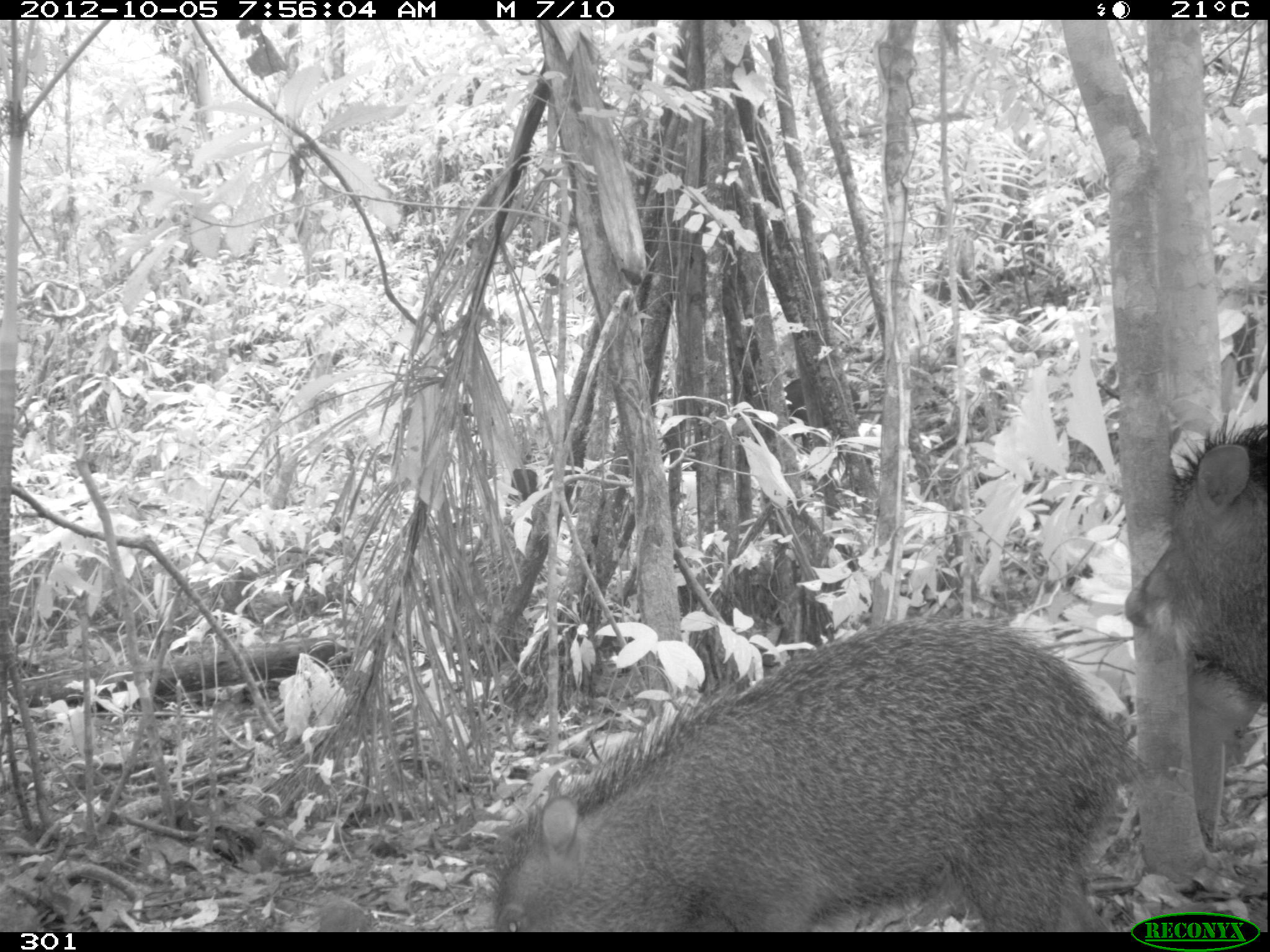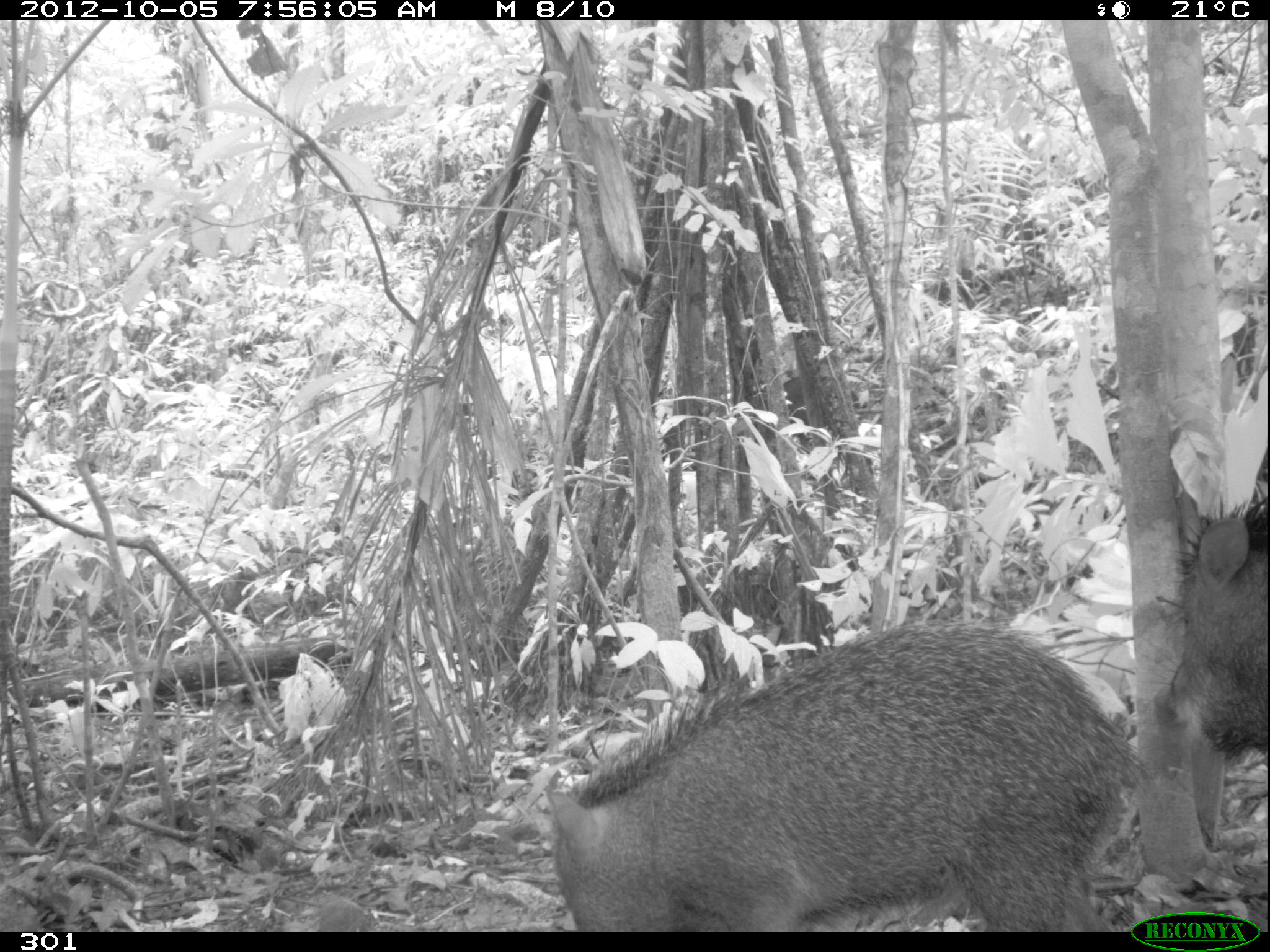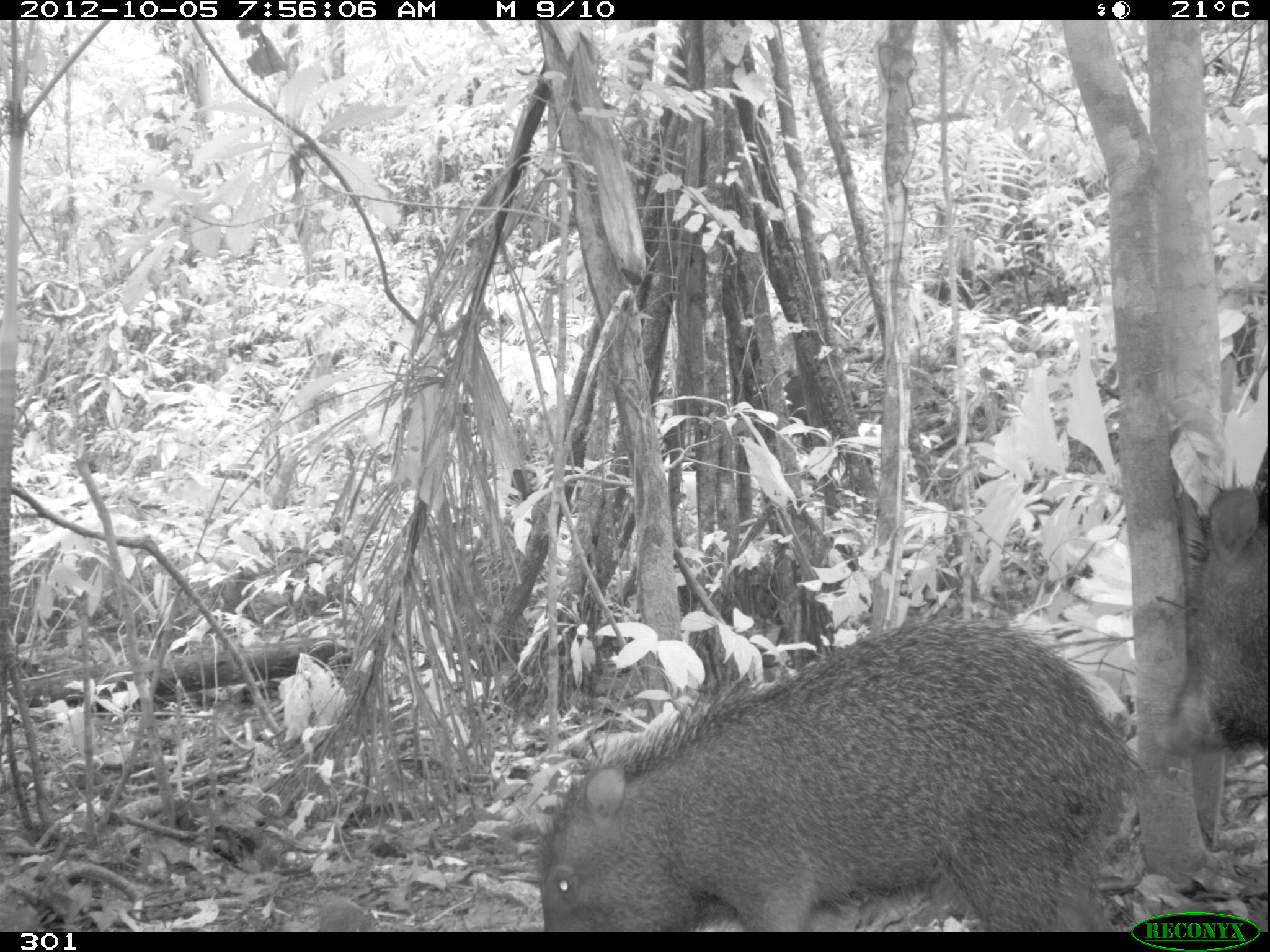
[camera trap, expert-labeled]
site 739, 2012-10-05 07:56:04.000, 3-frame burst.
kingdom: Animalia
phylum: Chordata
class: Mammalia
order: Artiodactyla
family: Tayassuidae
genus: Tayassu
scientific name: Tayassu pecari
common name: white-lipped peccary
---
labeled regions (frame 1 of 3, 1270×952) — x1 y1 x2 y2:
tayassu pecari: 478 614 1147 932; 1117 405 1269 697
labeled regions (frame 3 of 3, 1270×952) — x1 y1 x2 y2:
tayassu pecari: 535 609 1145 932; 1155 475 1270 756